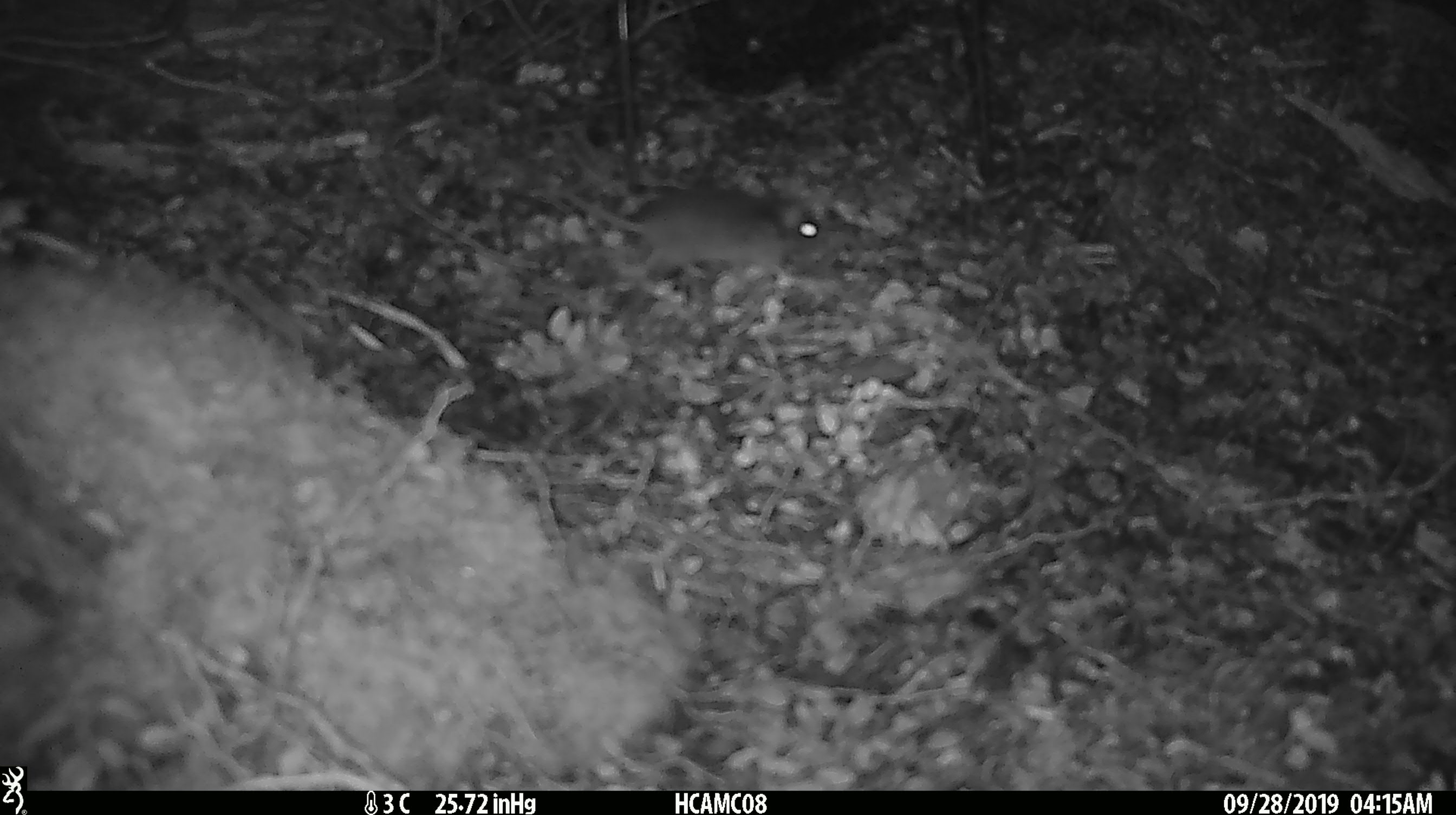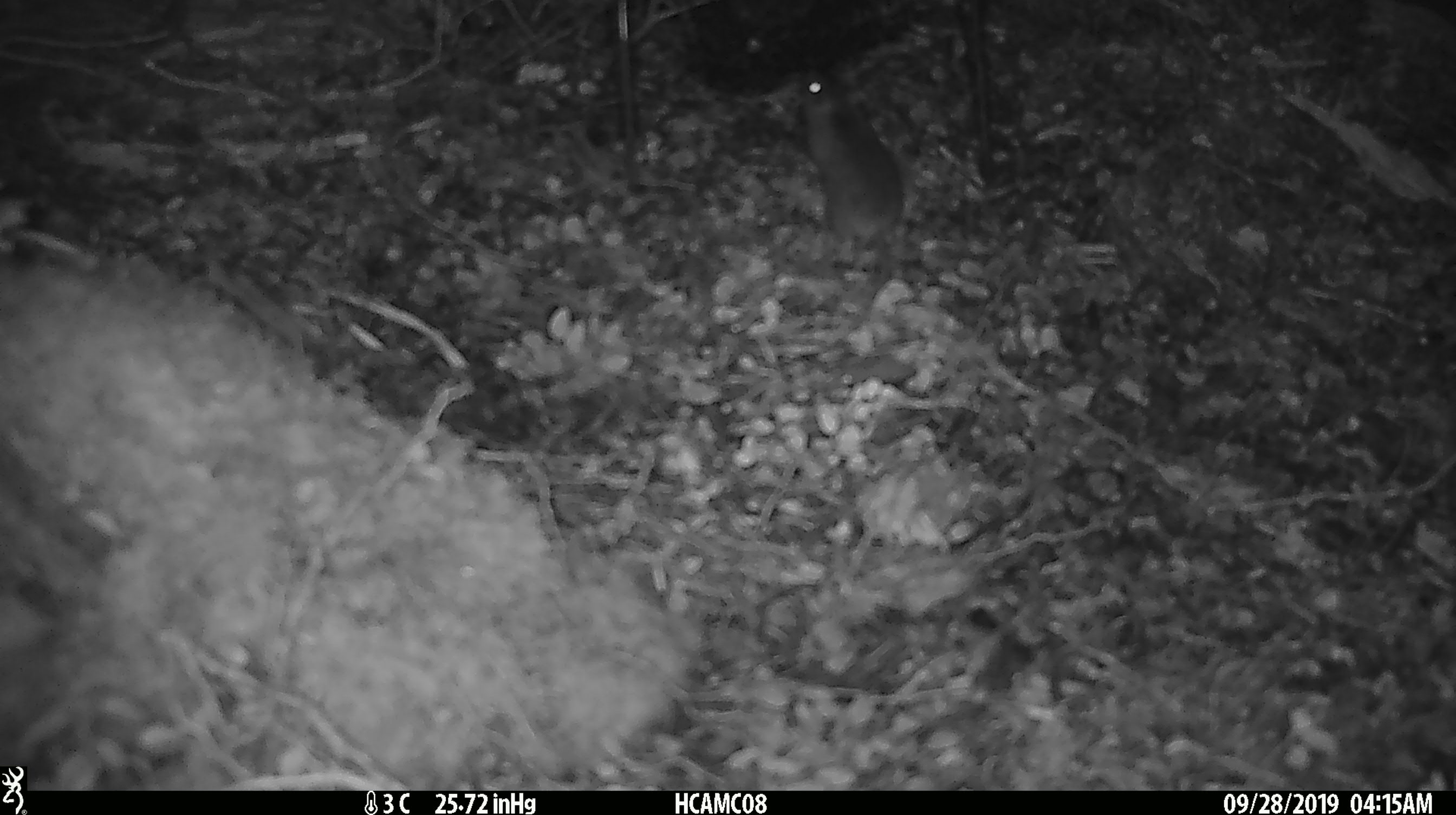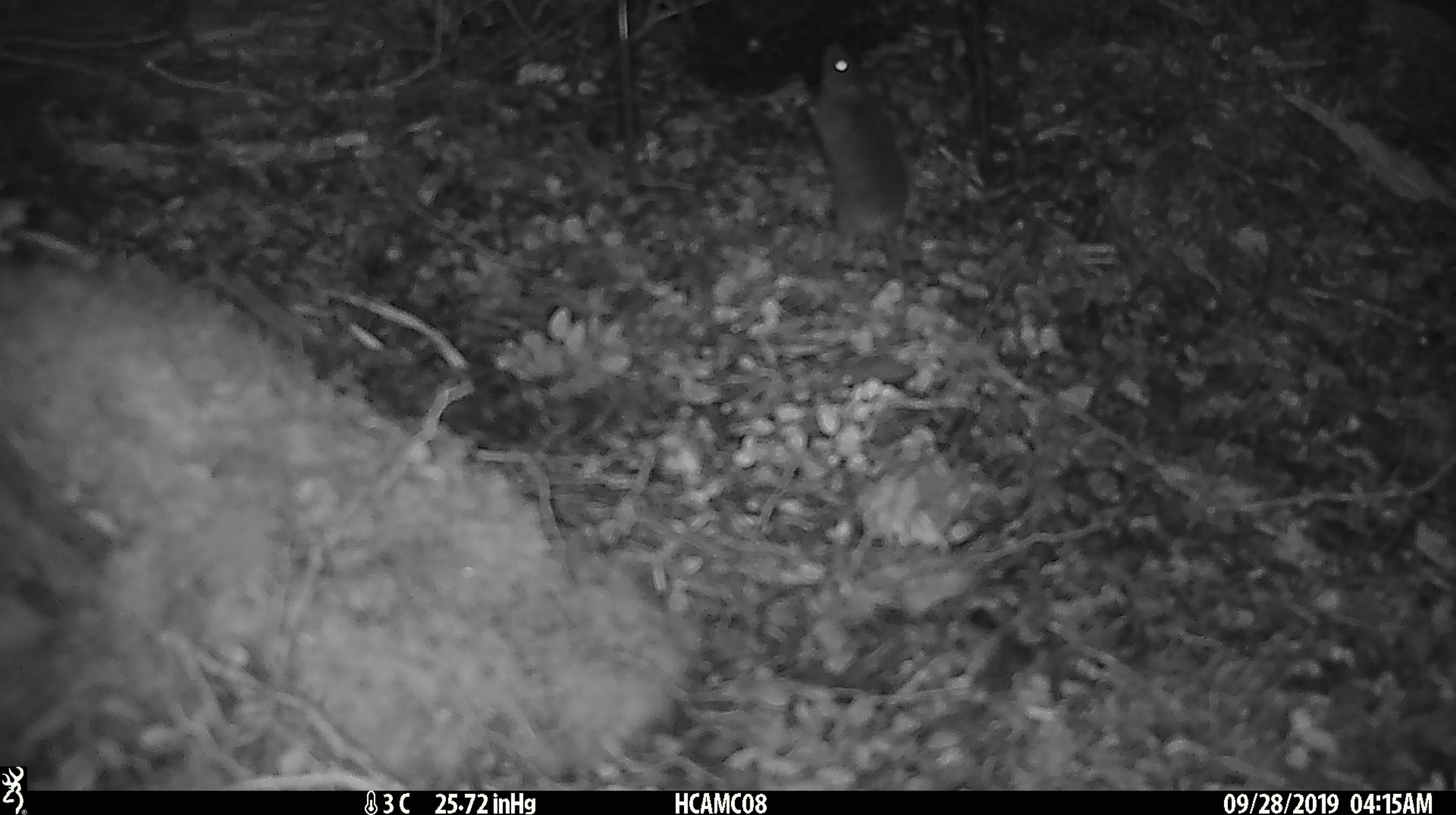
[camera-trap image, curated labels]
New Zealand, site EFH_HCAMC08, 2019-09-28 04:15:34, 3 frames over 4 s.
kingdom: Animalia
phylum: Chordata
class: Mammalia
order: Rodentia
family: Muridae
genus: Mus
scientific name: Mus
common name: mouse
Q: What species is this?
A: Mouse (Mus).